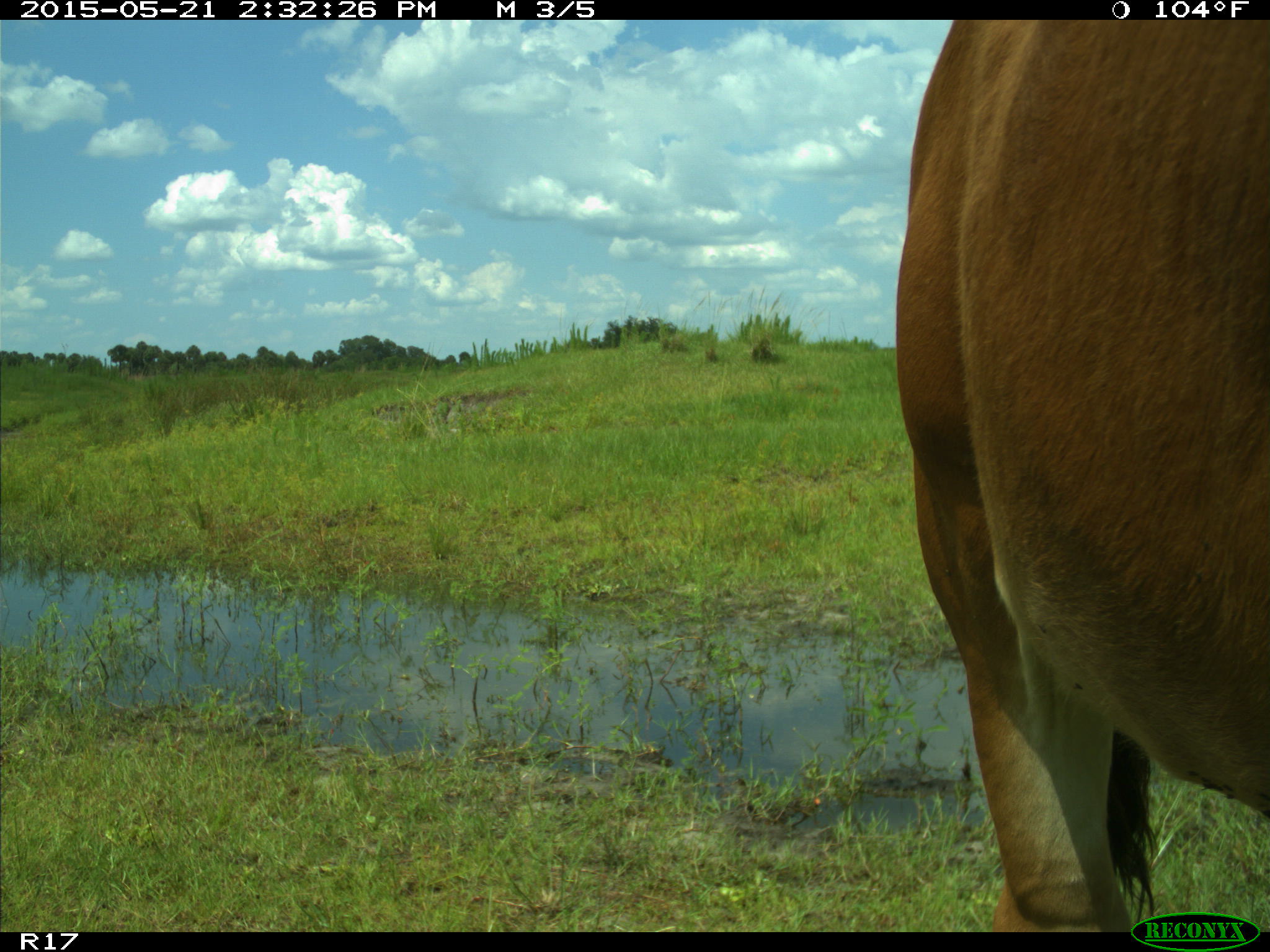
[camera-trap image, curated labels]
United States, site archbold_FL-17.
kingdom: Animalia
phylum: Chordata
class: Mammalia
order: Artiodactyla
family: Bovidae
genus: Bos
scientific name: Bos taurus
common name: domestic cow